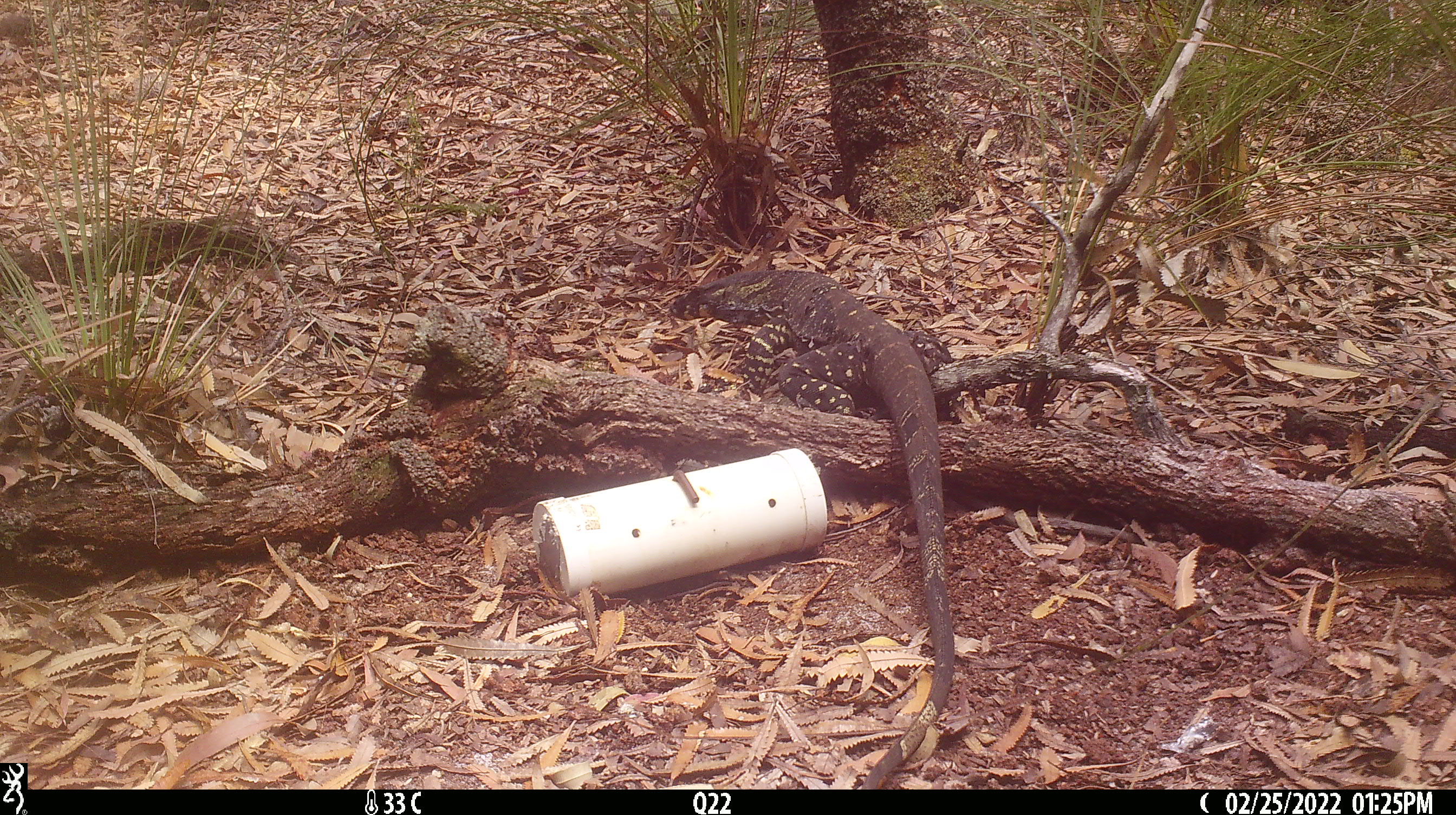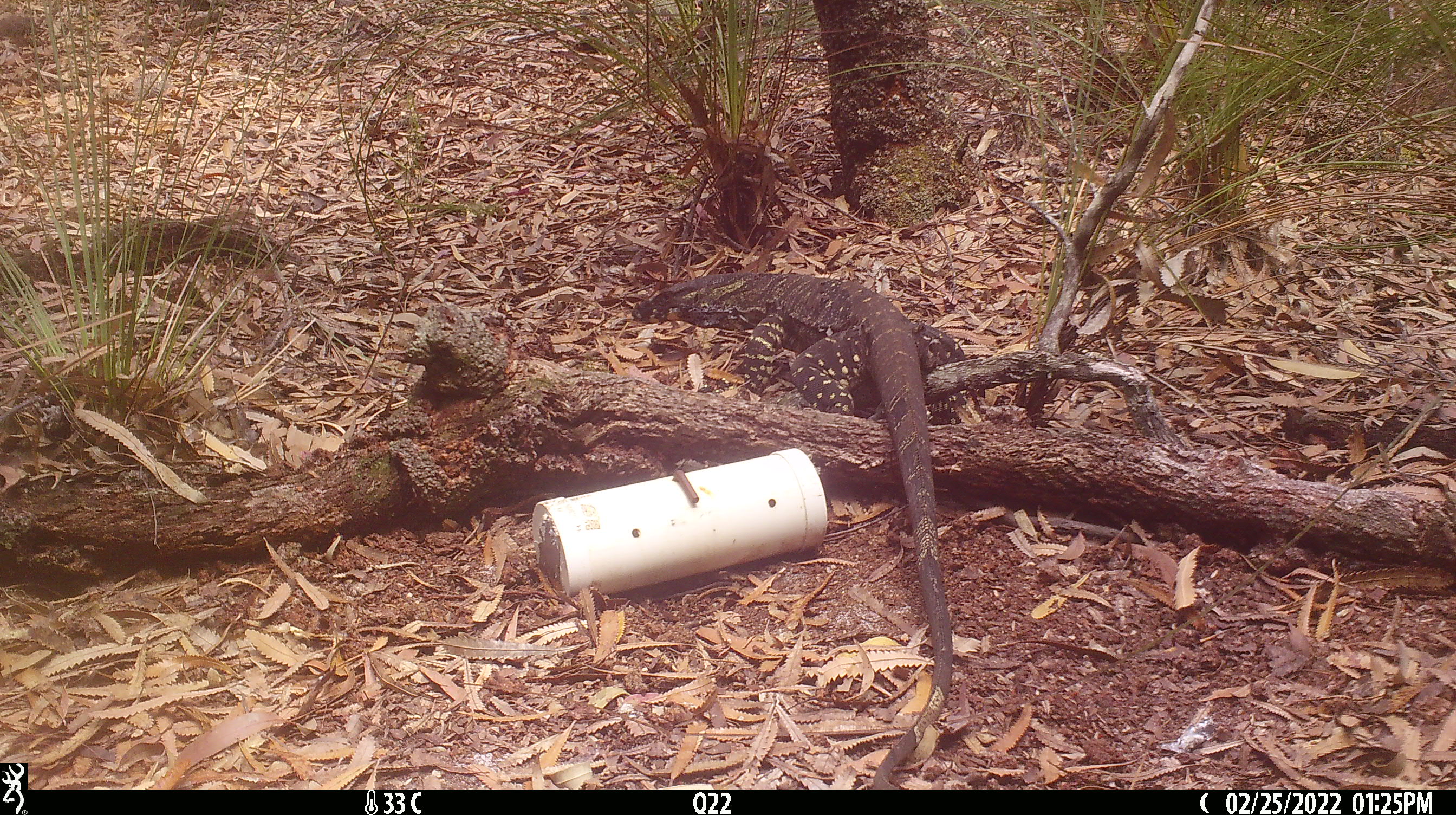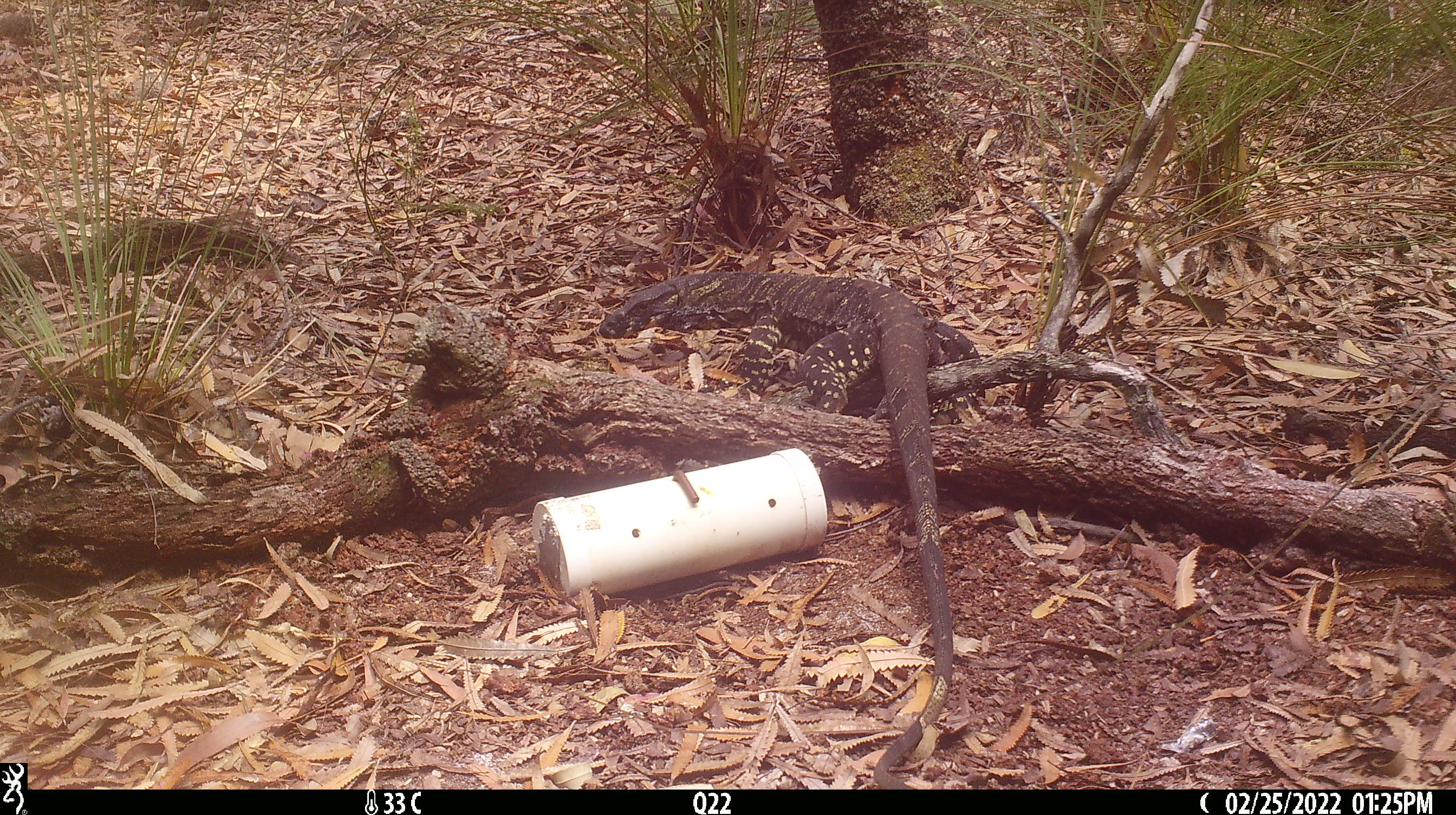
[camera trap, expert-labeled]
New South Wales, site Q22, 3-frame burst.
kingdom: Animalia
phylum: Chordata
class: Reptilia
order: Squamata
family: Varanidae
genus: Varanus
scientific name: Varanus varius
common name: lace monitor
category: goanna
Goanna (lace monitor) (Varanus varius).